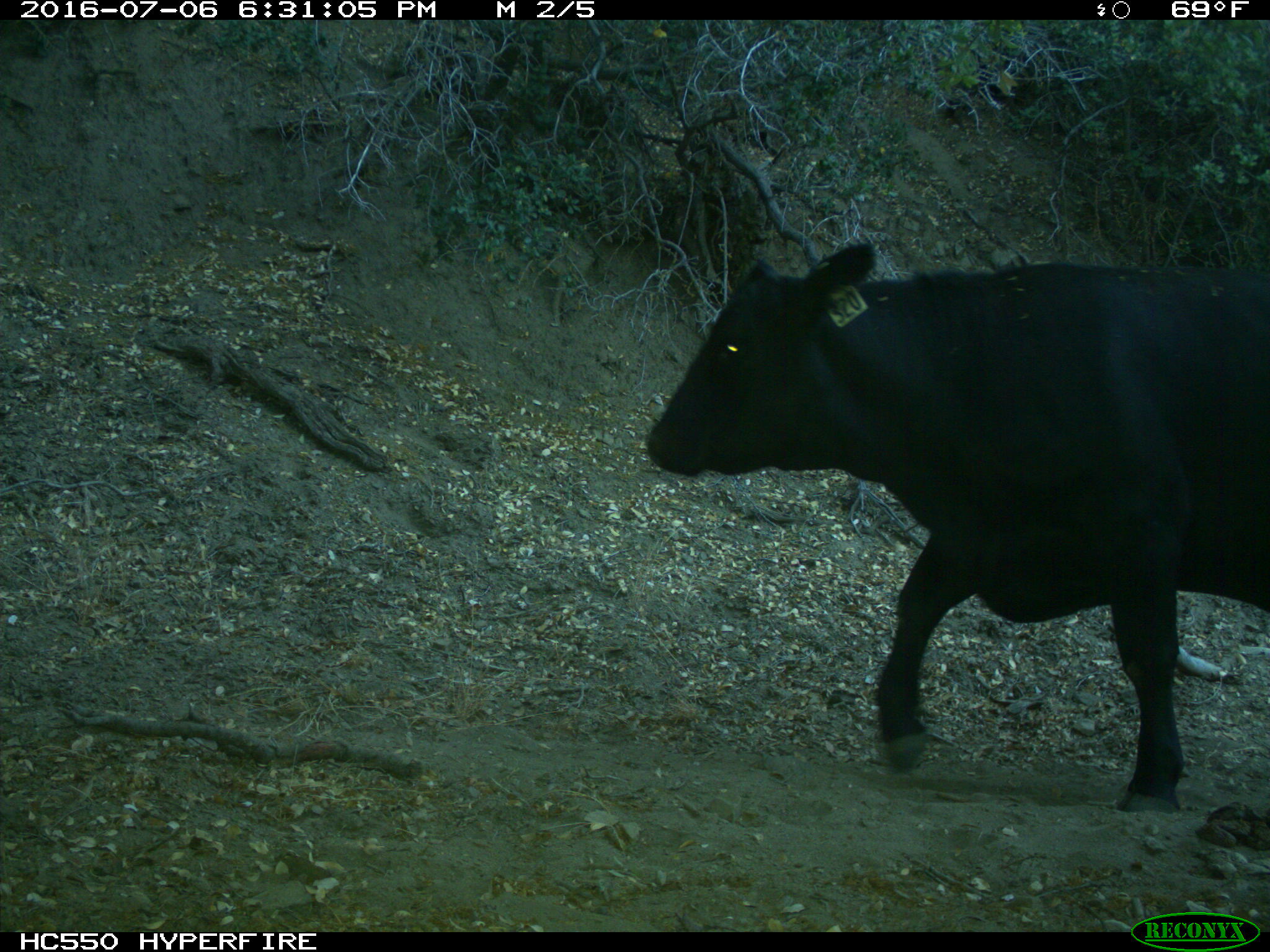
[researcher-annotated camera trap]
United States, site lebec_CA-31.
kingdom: Animalia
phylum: Chordata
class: Mammalia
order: Artiodactyla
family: Bovidae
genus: Bos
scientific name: Bos taurus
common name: domestic cow